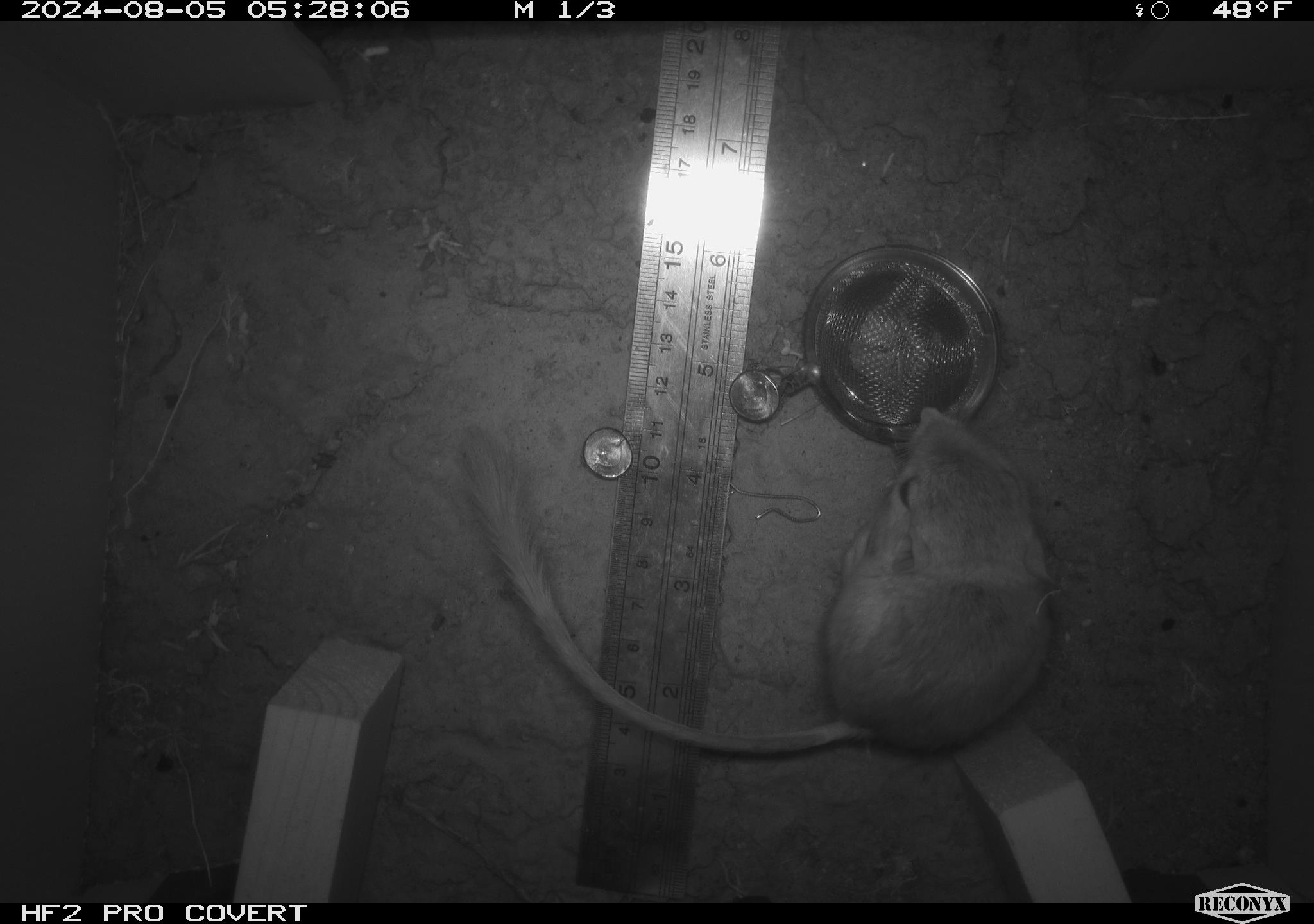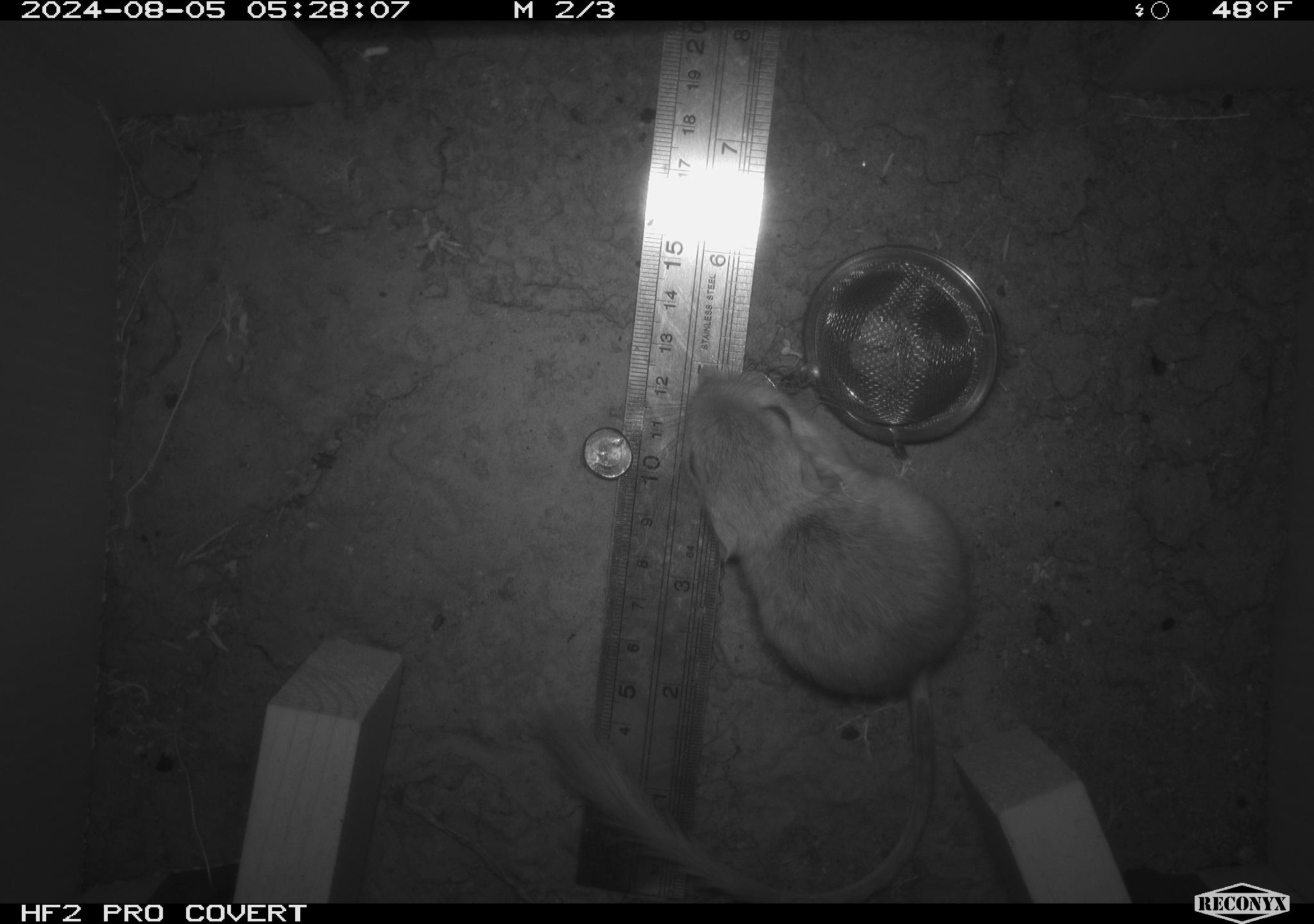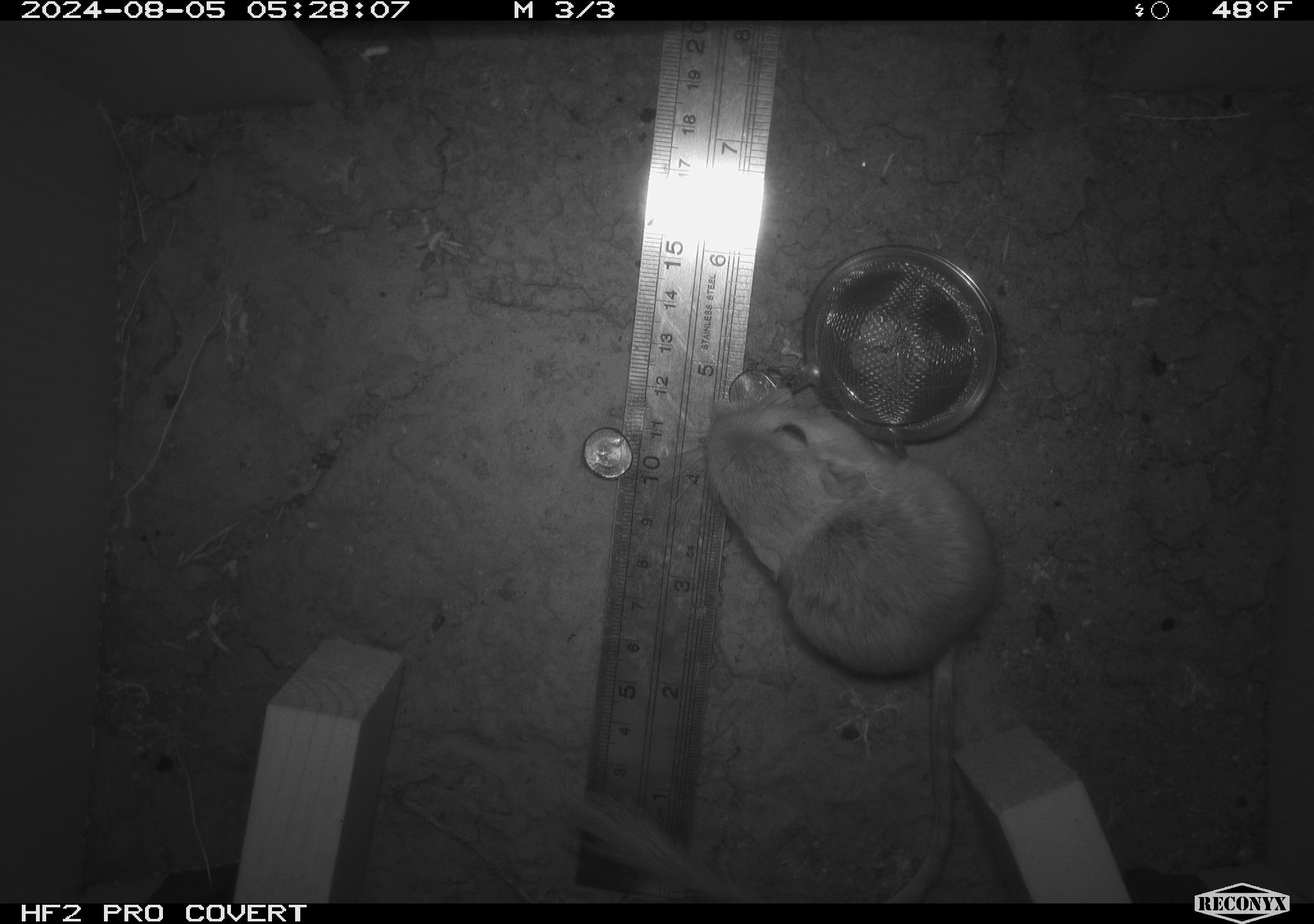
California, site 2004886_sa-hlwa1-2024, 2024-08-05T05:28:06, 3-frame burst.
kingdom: Animalia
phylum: Chordata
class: Mammalia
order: Rodentia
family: Heteromyidae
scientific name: Heteromyidae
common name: kangaroo rats and pocket mice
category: heteromyidae family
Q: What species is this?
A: Heteromyidae family (kangaroo rats and pocket mice) (Heteromyidae).